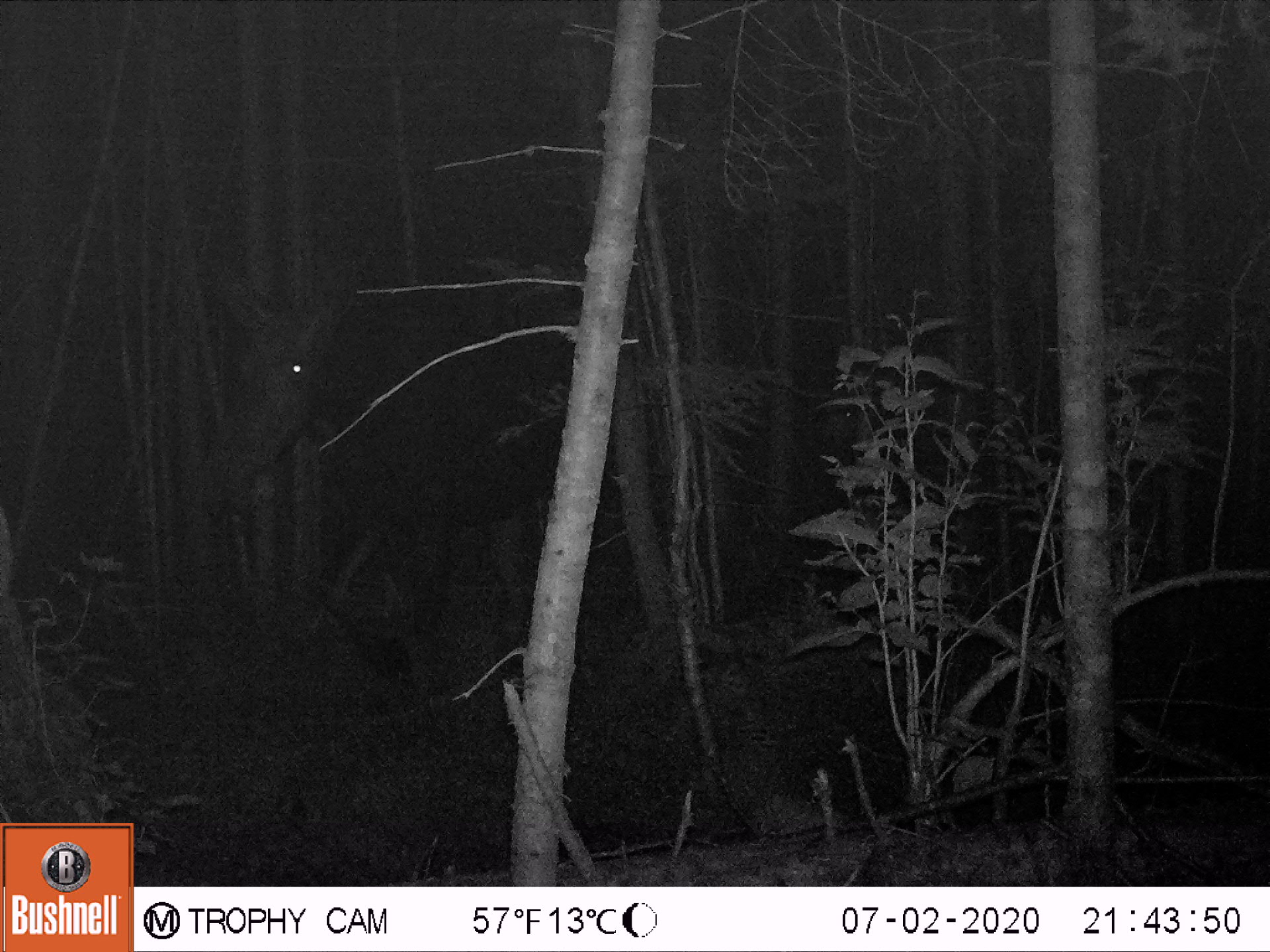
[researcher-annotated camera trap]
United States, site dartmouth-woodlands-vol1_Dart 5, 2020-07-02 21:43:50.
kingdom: Animalia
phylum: Chordata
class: Mammalia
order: Artiodactyla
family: Cervidae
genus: Alces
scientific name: Alces alces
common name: moose